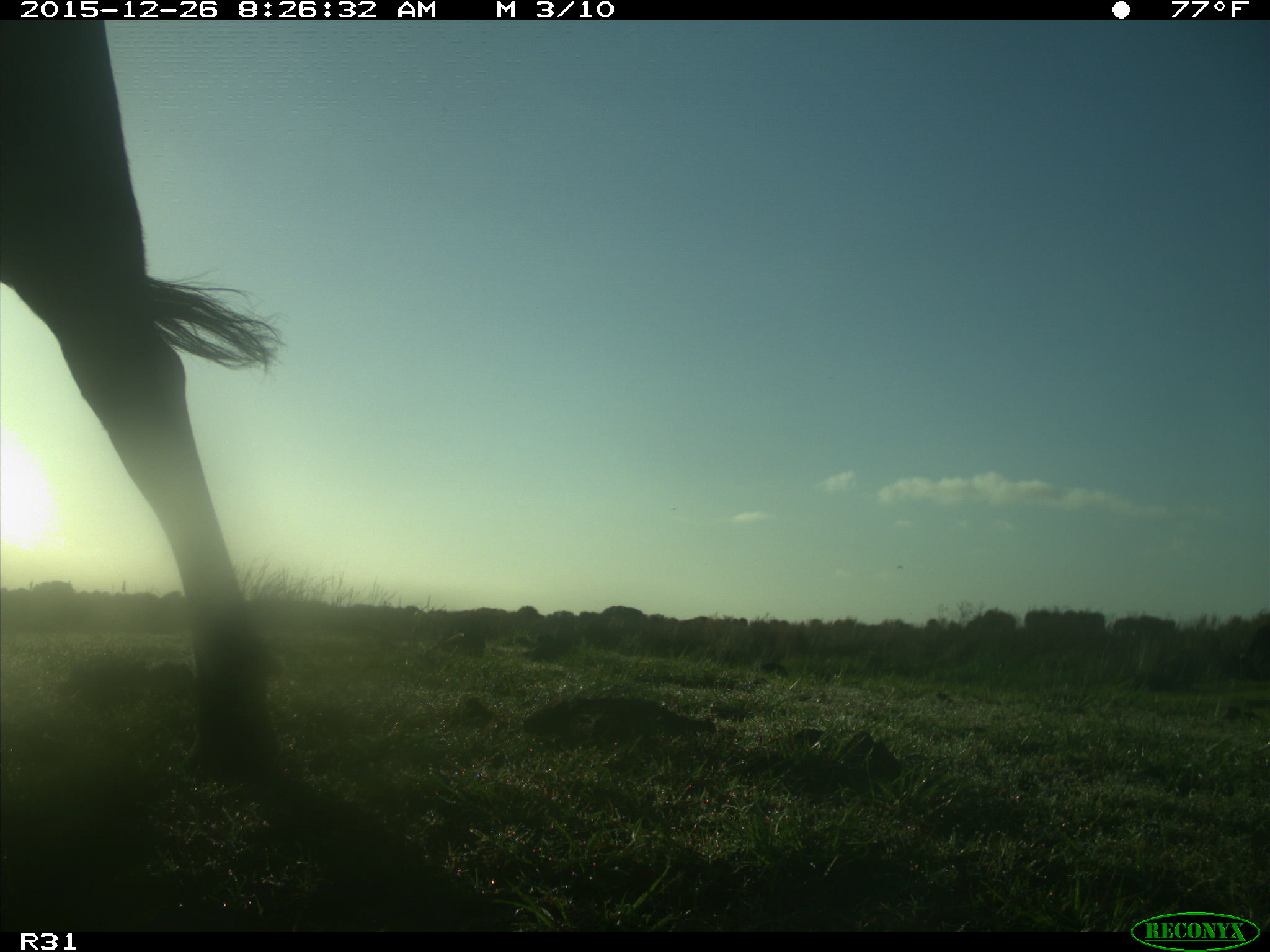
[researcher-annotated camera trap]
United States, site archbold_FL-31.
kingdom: Animalia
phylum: Chordata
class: Mammalia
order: Artiodactyla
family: Bovidae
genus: Bos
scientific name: Bos taurus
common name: domestic cow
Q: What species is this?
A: Bos taurus (domestic cow).